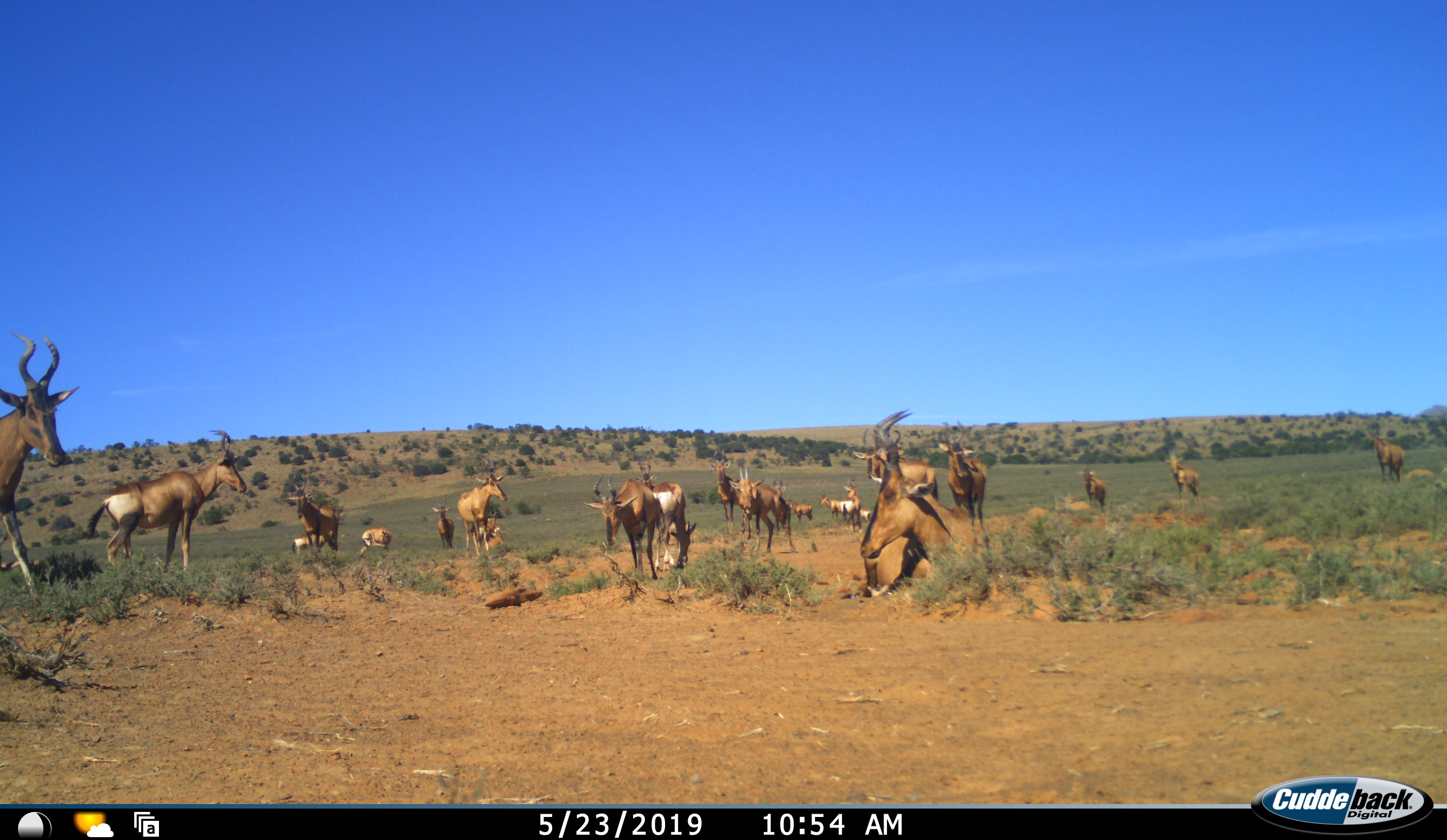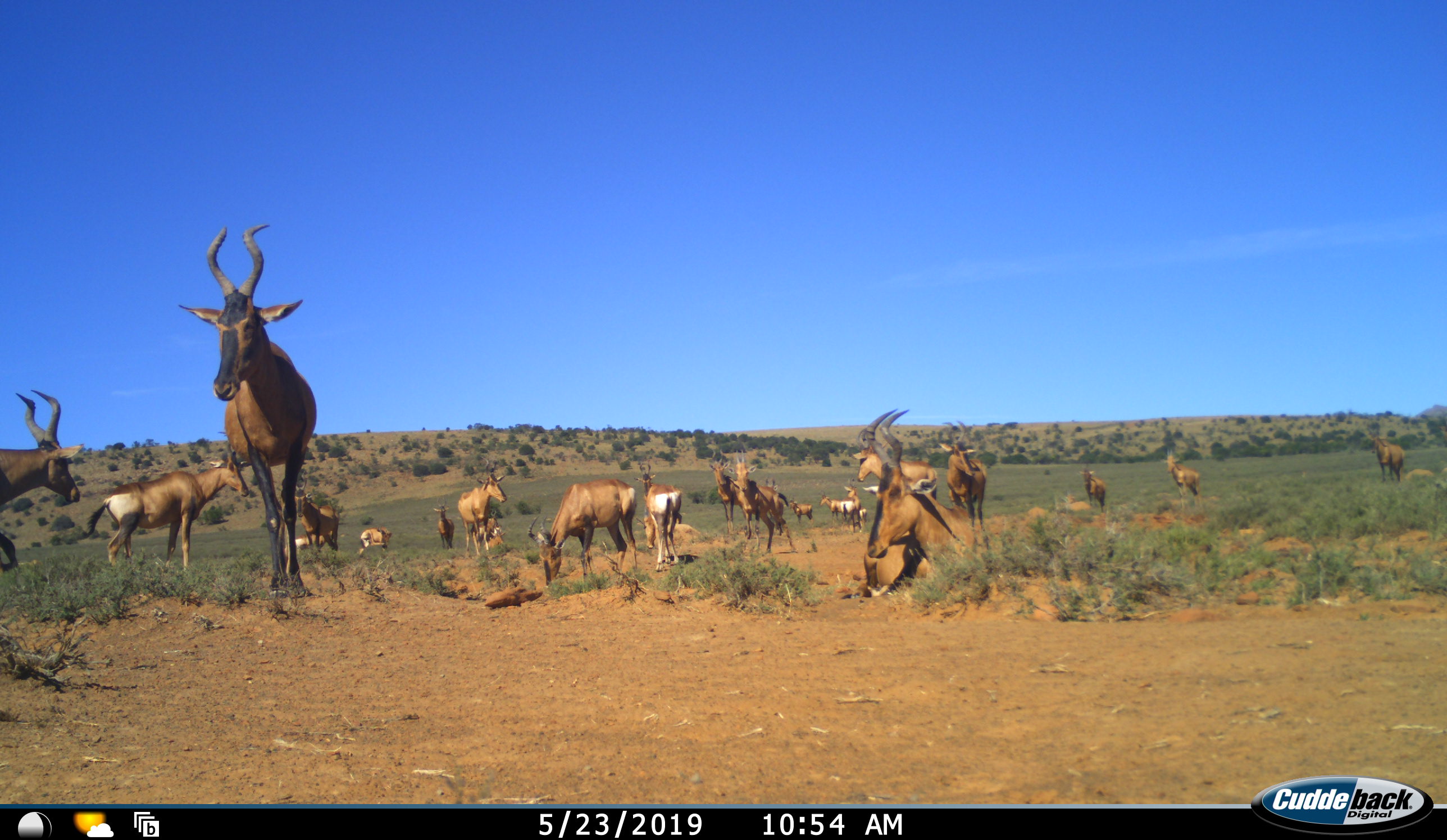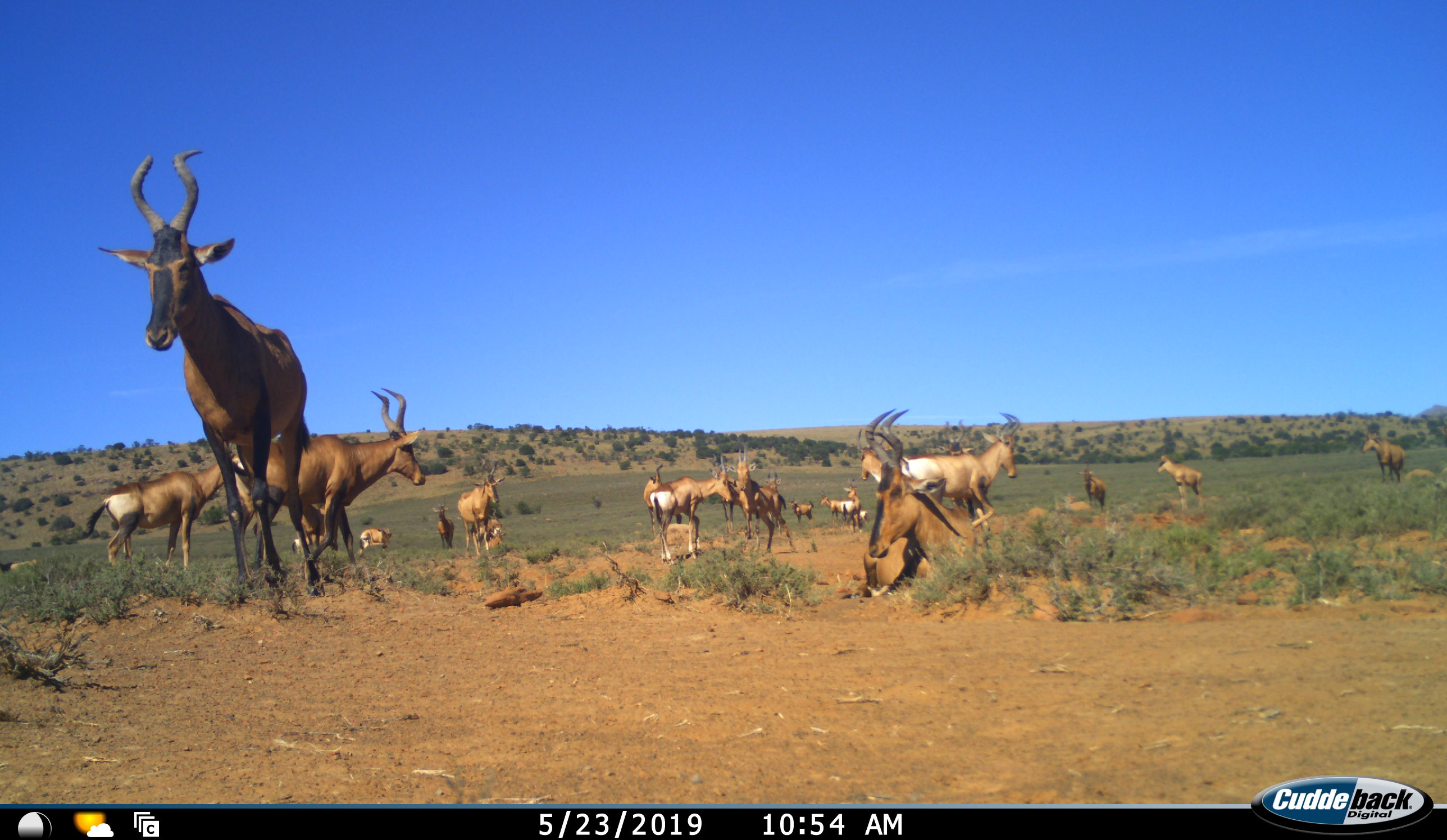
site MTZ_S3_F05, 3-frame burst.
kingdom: Animalia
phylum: Chordata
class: Mammalia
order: Artiodactyla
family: Bovidae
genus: Alcelaphus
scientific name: Alcelaphus buselaphus caama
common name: red hartebeest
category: hartebeestred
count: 11-50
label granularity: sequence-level